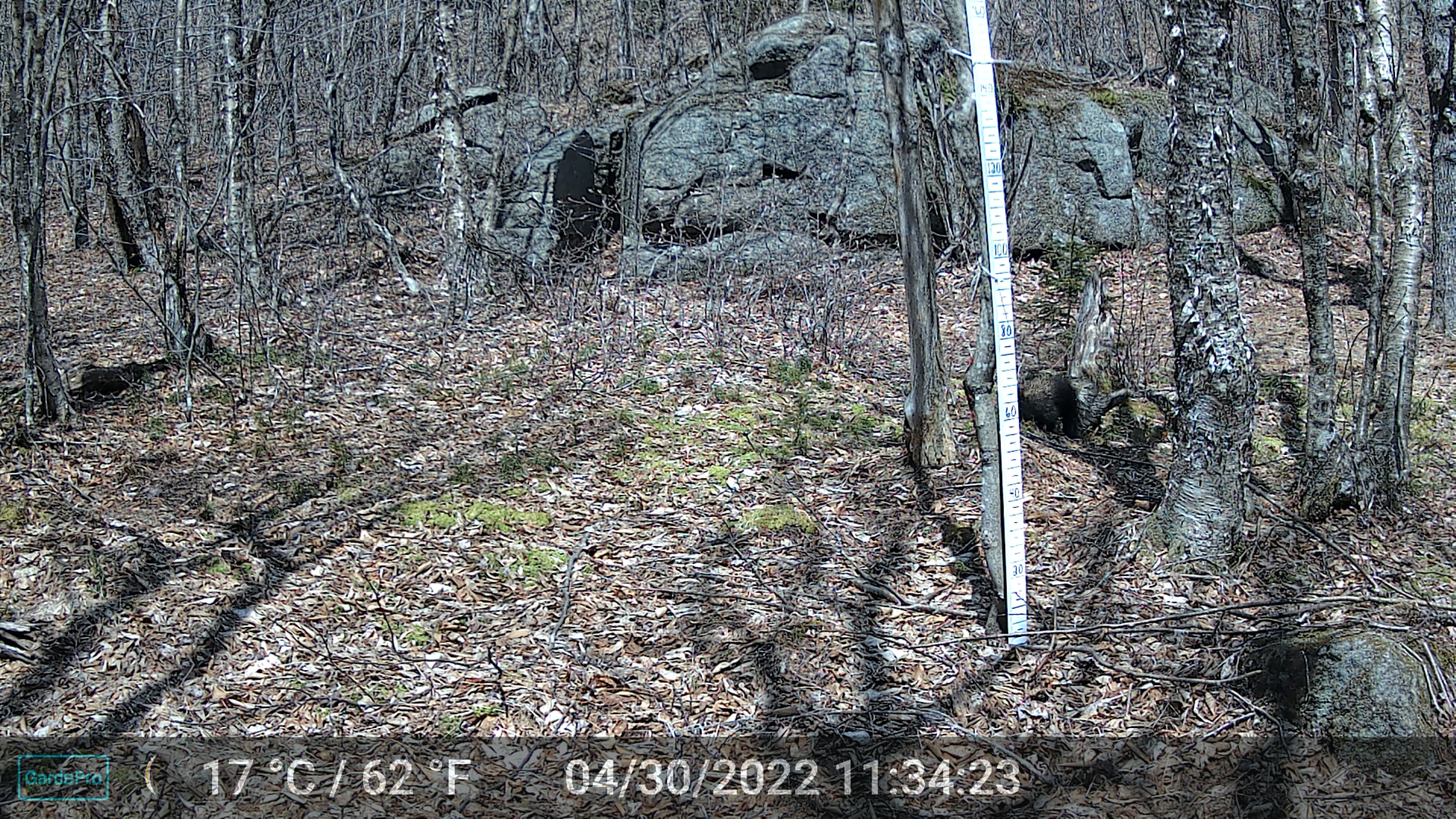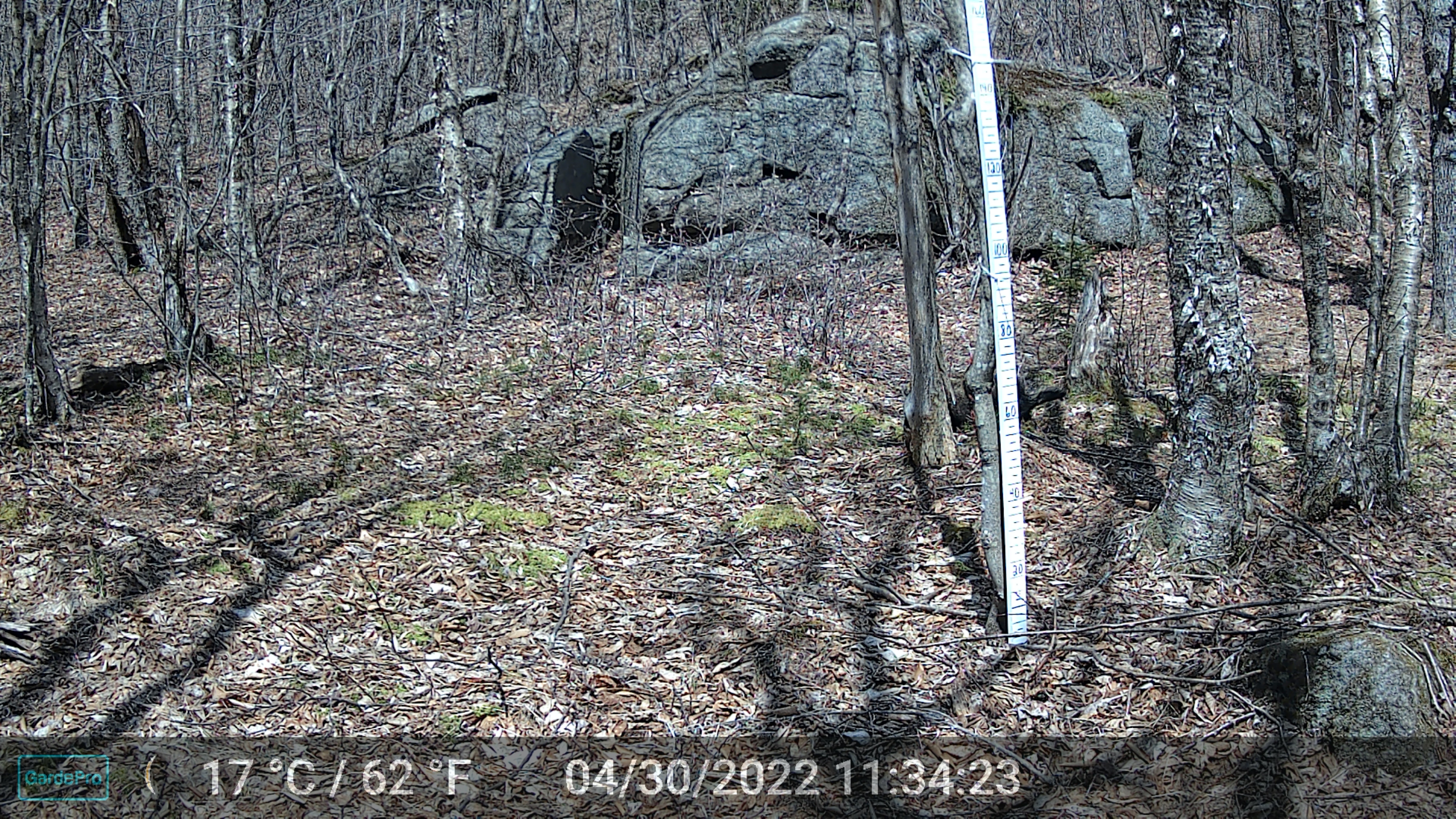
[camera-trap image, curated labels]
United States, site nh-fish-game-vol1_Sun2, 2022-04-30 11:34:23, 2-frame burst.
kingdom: Animalia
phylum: Chordata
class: Mammalia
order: Rodentia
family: Erethizontidae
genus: Erethizon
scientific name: Erethizon dorsatum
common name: porcupine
Porcupine (Erethizon dorsatum).